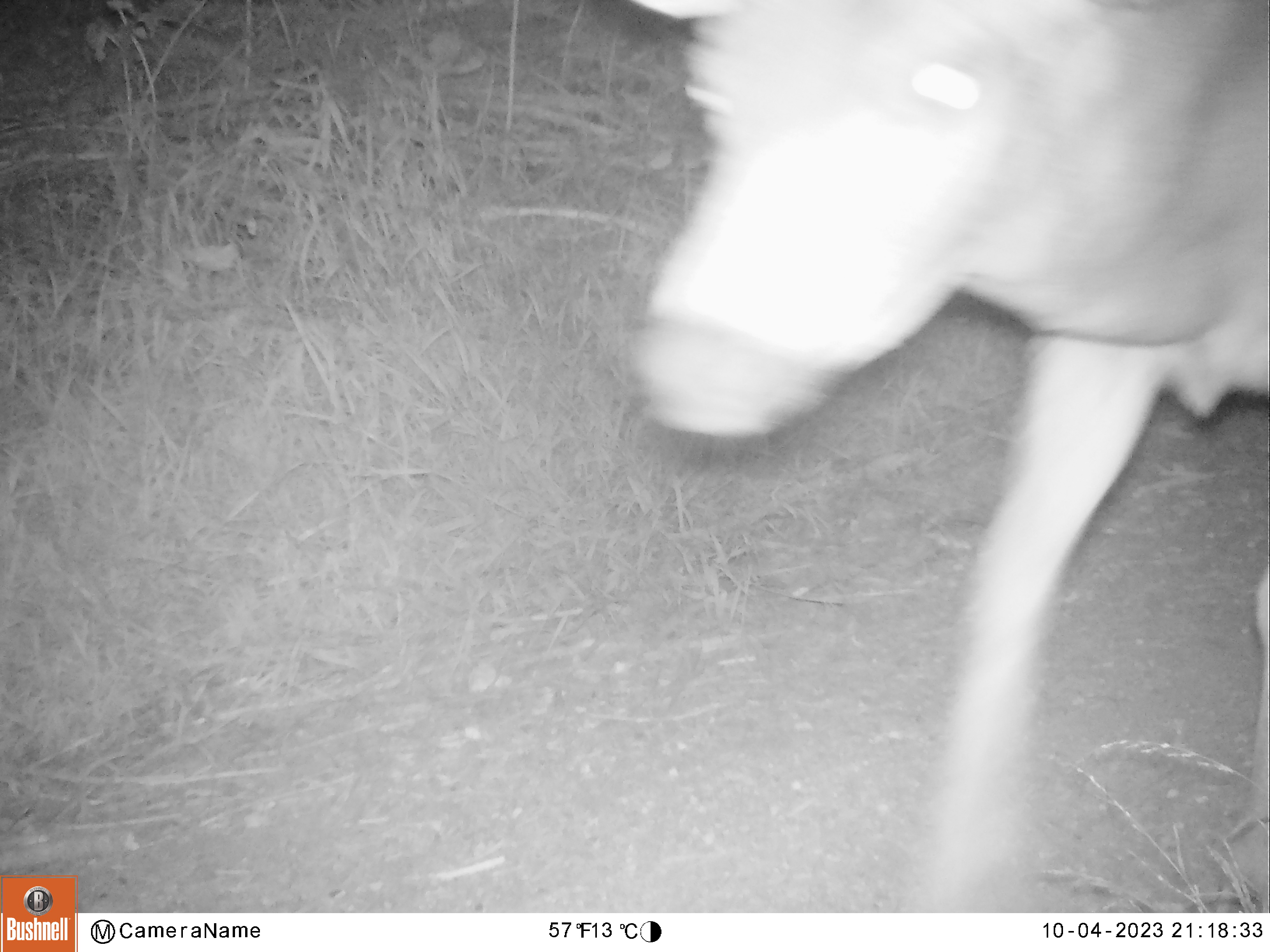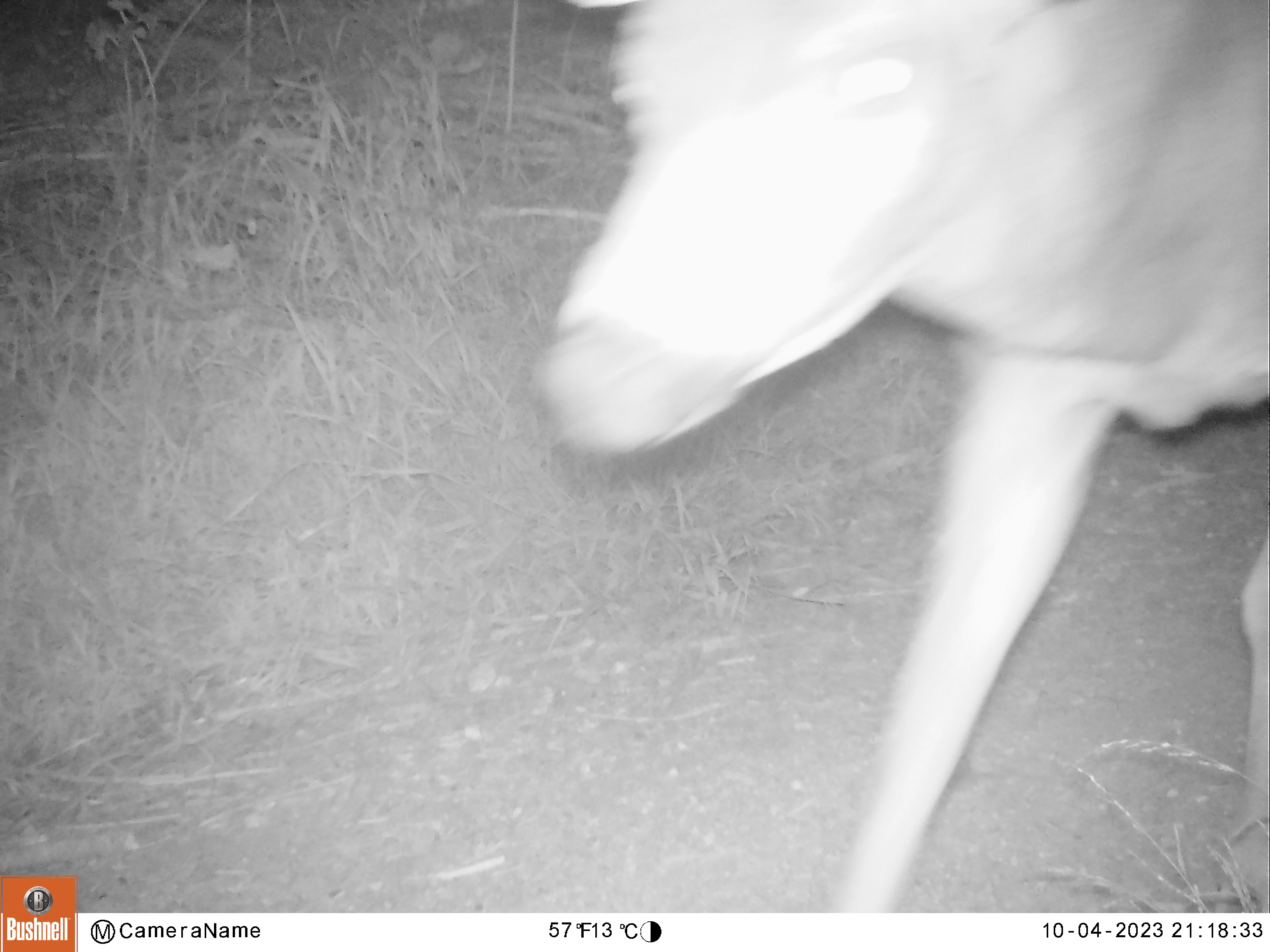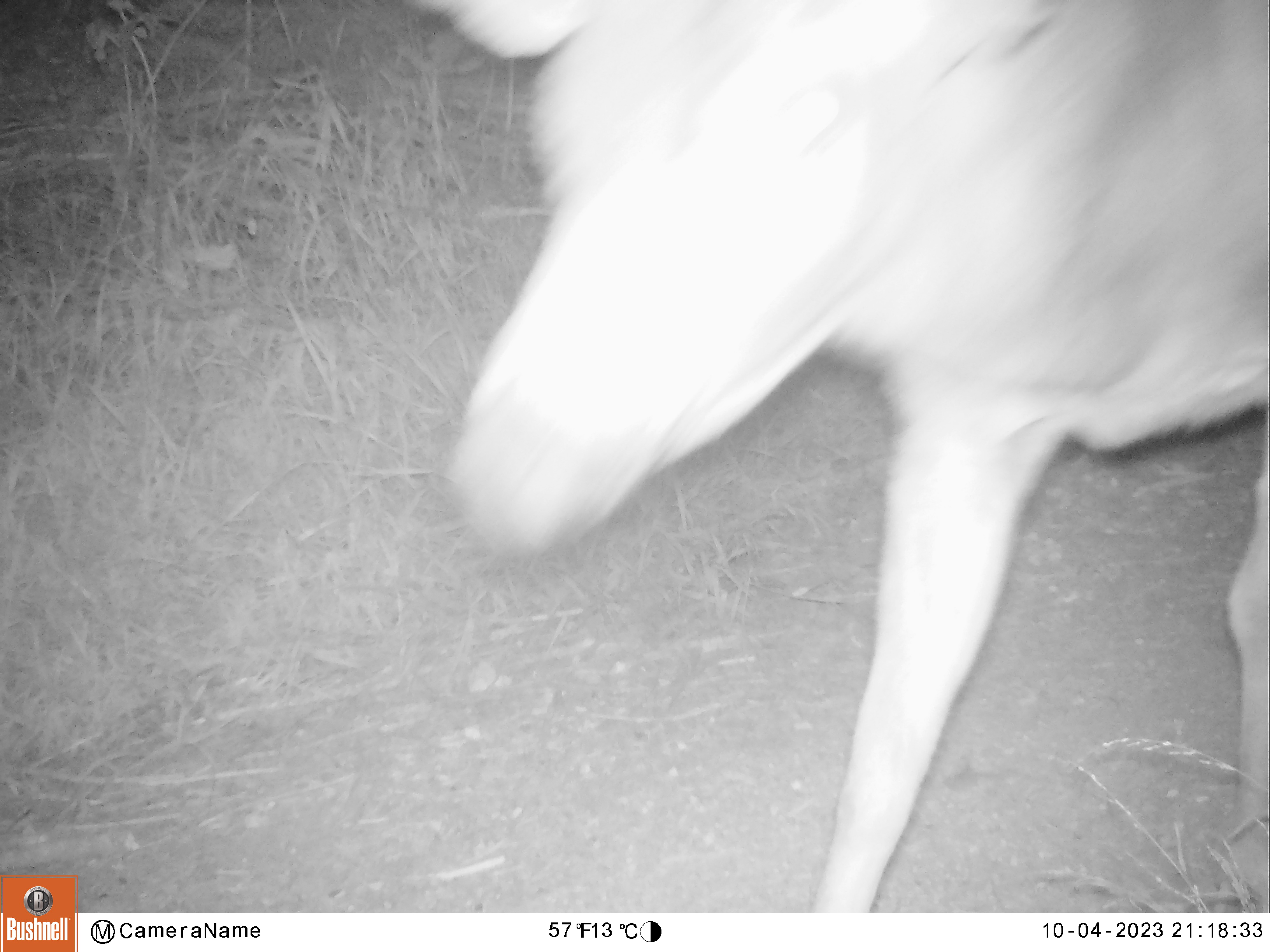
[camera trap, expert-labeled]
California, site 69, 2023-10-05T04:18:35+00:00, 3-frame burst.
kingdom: Animalia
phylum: Chordata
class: Mammalia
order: Artiodactyla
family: Cervidae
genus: Odocoileus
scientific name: Odocoileus hemionus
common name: mule deer